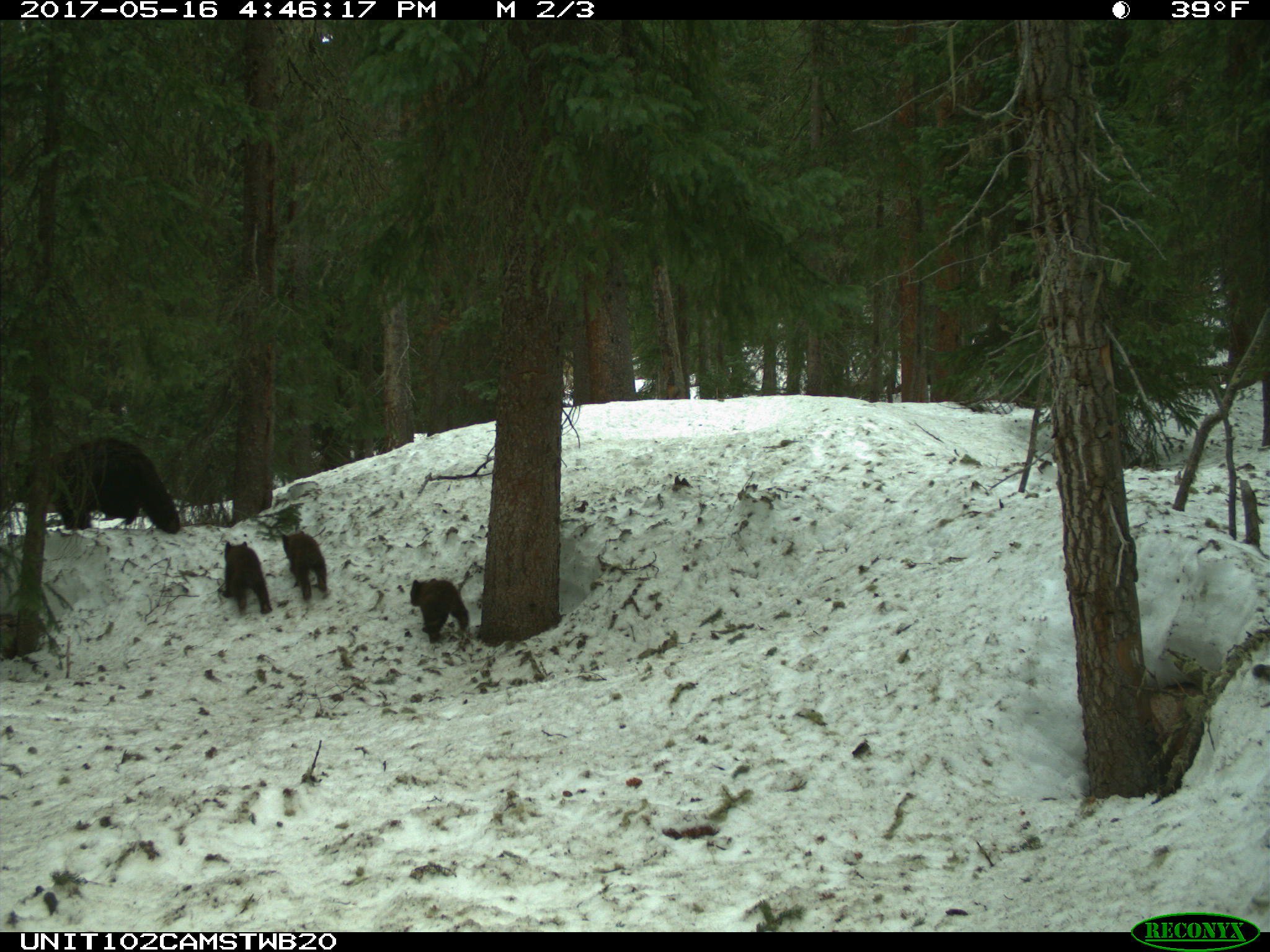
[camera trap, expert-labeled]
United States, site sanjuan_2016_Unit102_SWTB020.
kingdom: Animalia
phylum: Chordata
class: Mammalia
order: Carnivora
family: Ursidae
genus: Ursus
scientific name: Ursus americanus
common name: american black bear